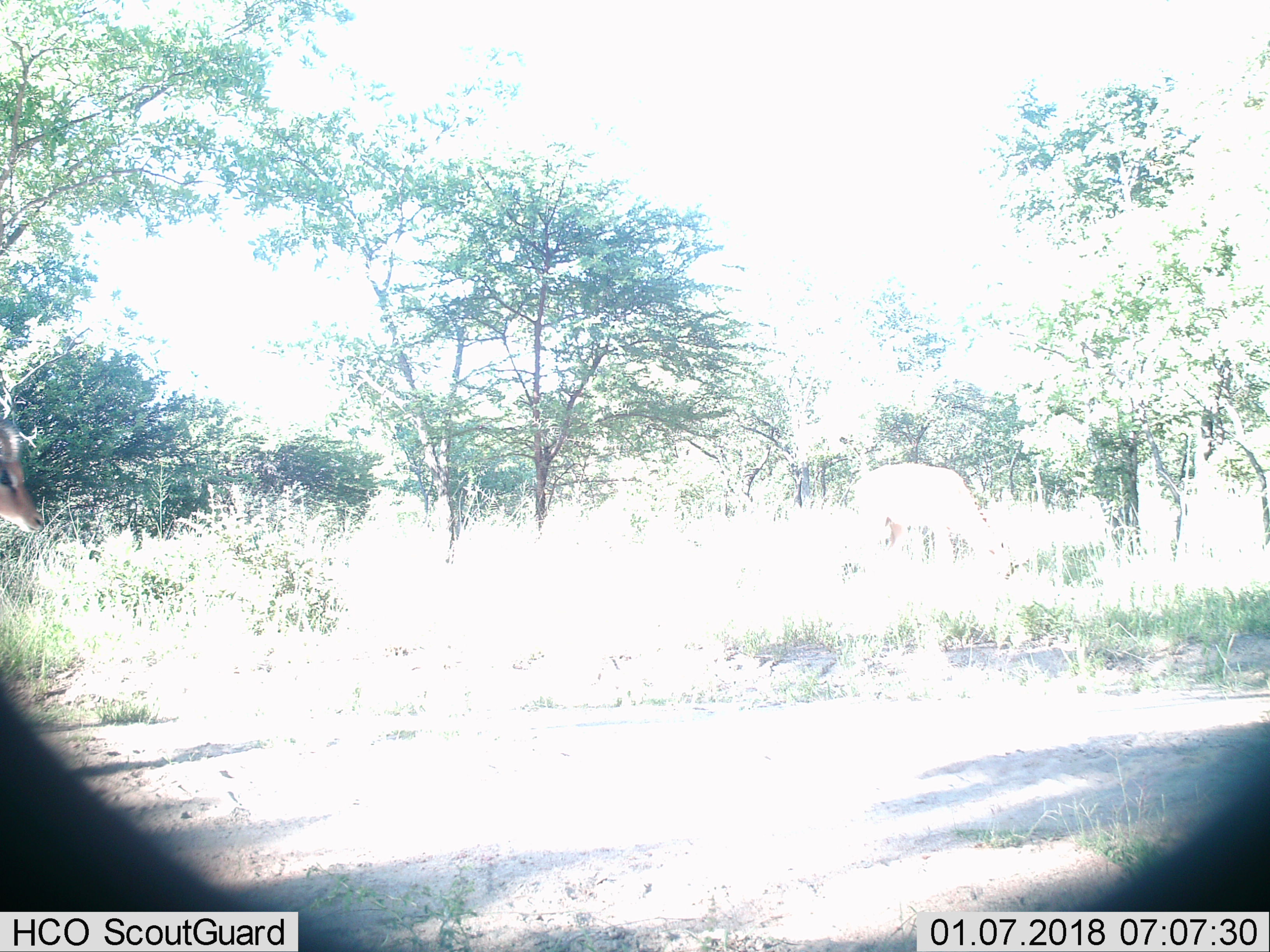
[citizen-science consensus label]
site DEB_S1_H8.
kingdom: Animalia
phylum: Chordata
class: Mammalia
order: Artiodactyla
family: Bovidae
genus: Aepyceros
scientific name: Aepyceros melampus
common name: impala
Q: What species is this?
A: Impala (Aepyceros melampus).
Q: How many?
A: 2.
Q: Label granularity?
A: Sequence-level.